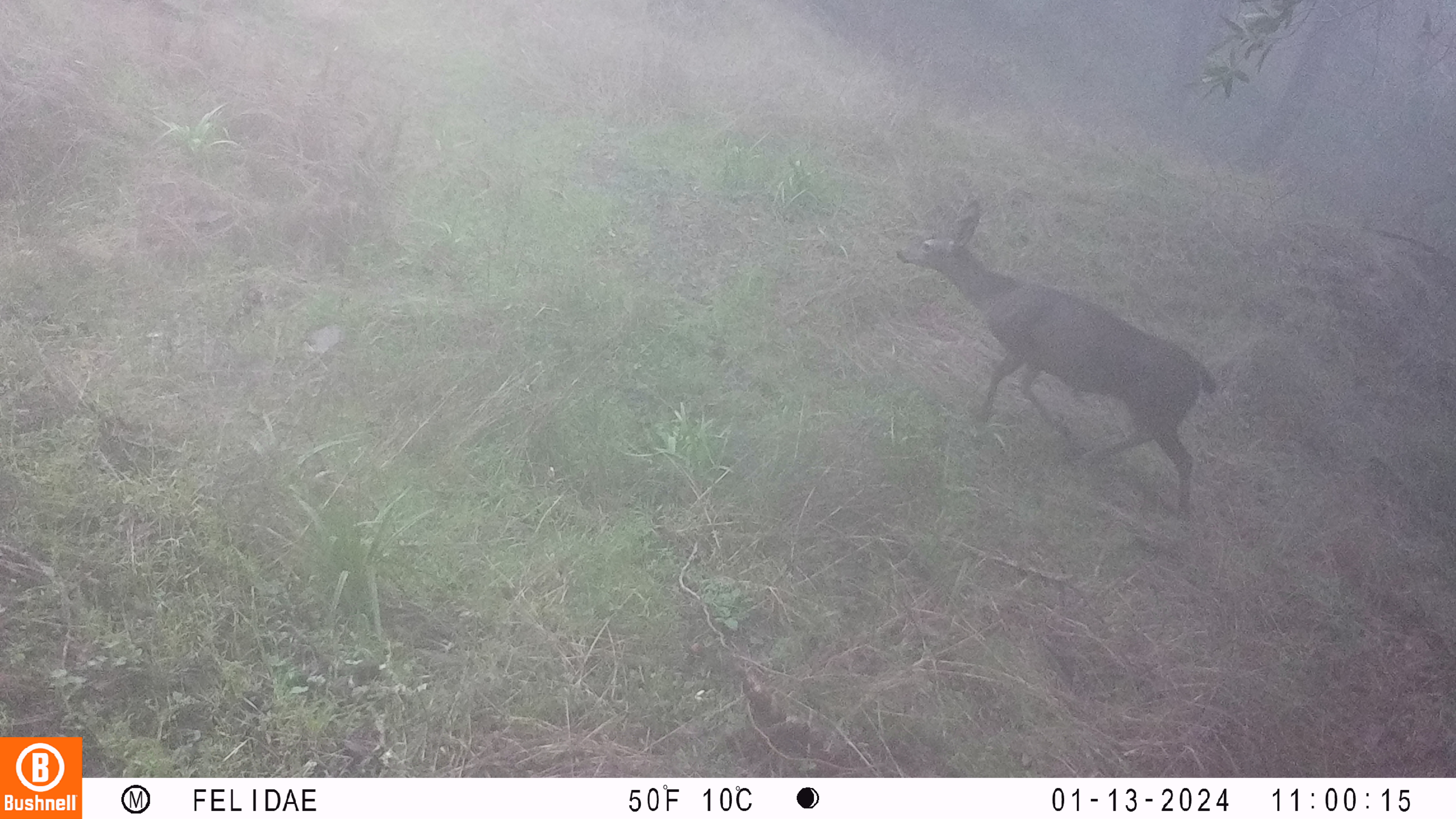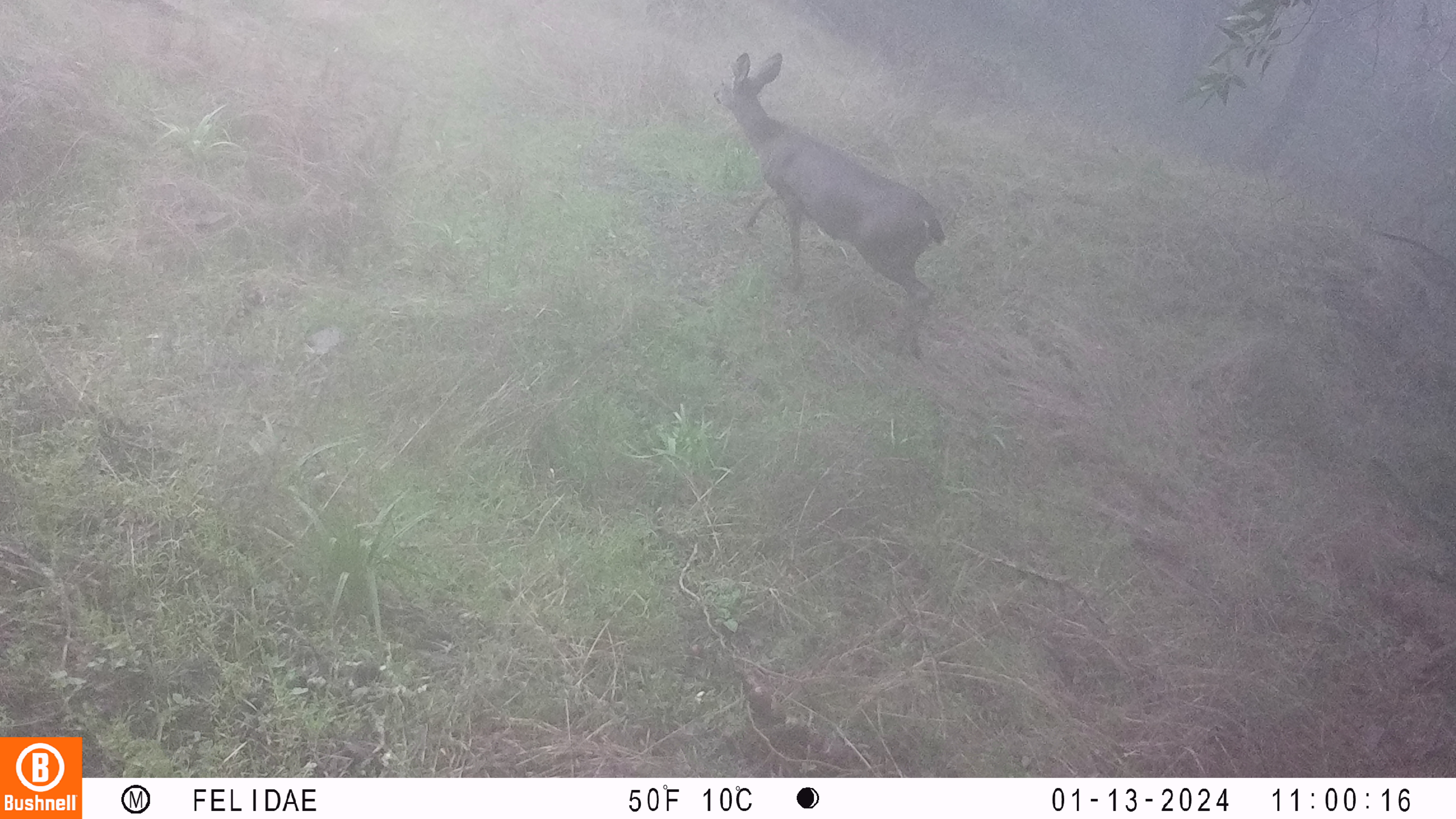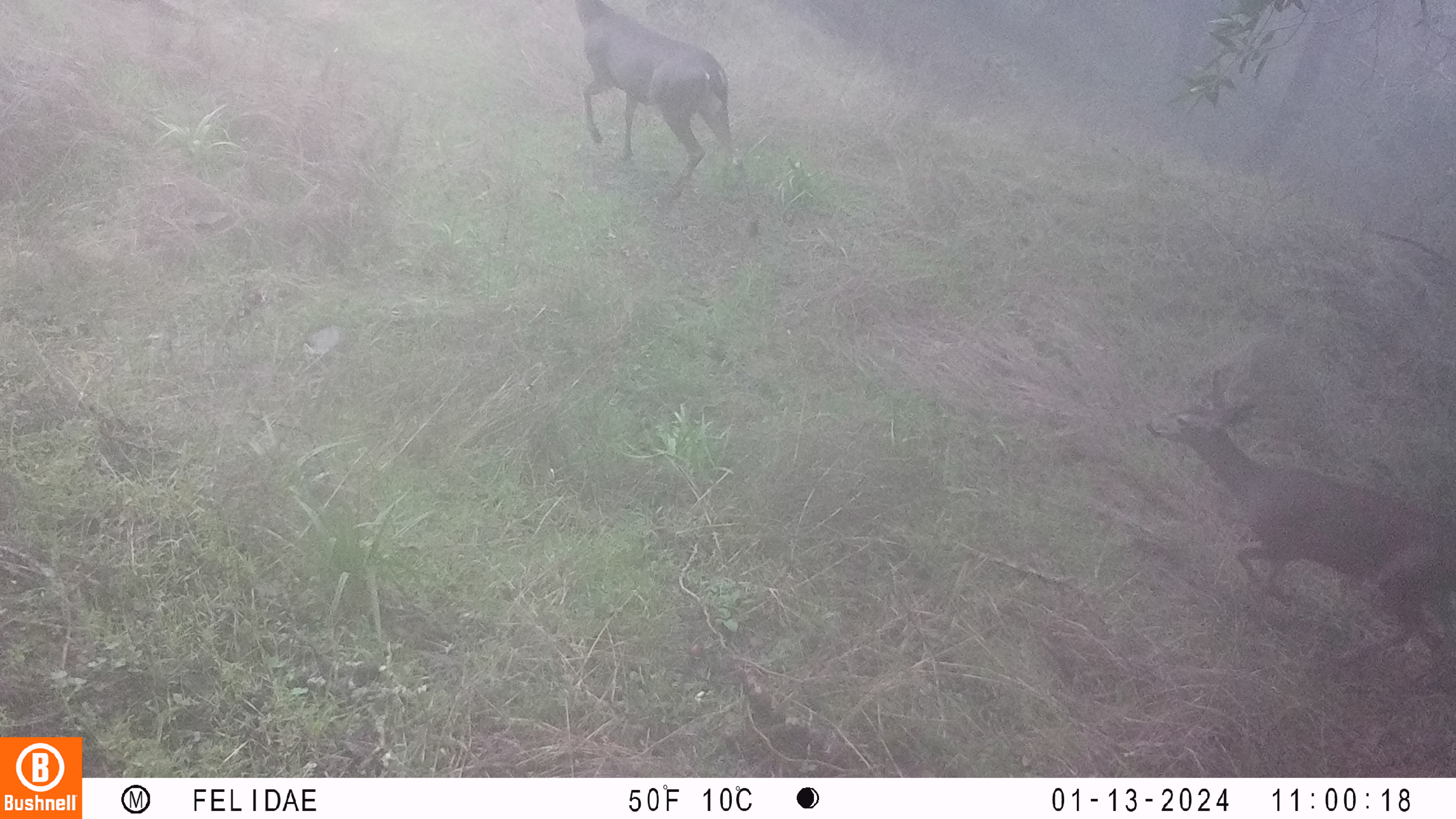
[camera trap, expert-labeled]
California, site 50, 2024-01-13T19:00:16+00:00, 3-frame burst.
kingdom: Animalia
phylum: Chordata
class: Mammalia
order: Artiodactyla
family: Cervidae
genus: Odocoileus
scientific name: Odocoileus hemionus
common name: mule deer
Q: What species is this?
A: Mule deer (Odocoileus hemionus).